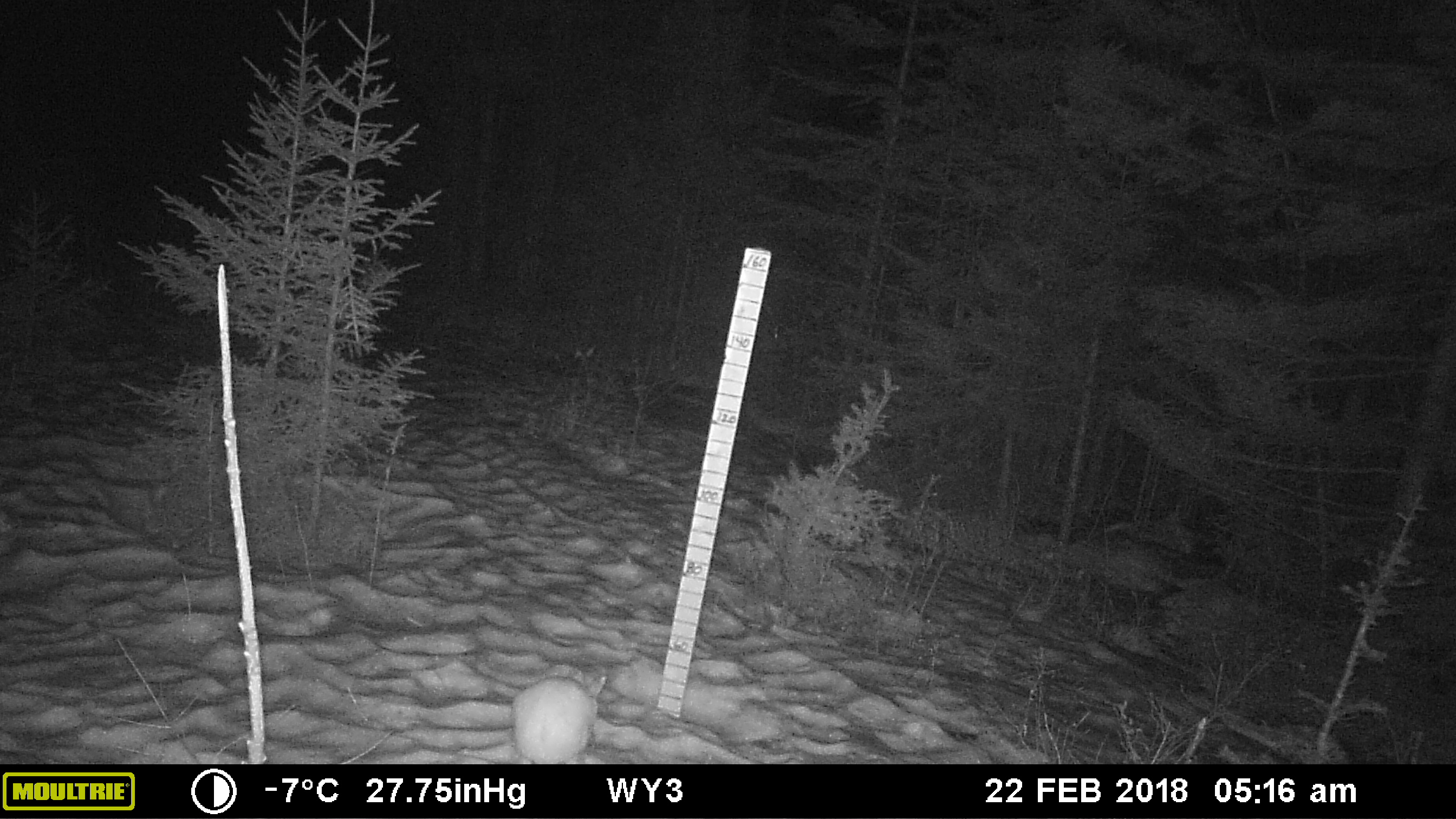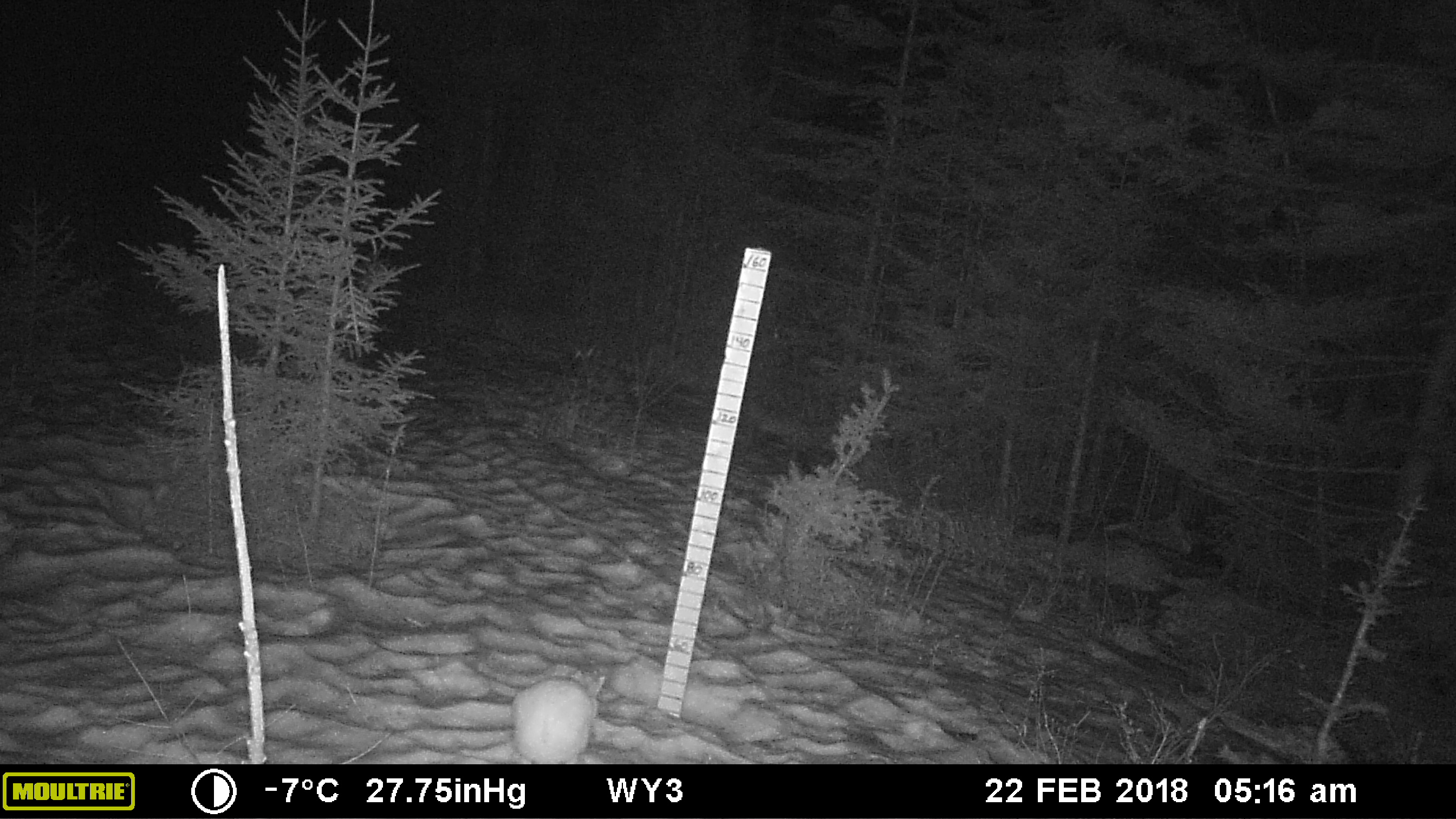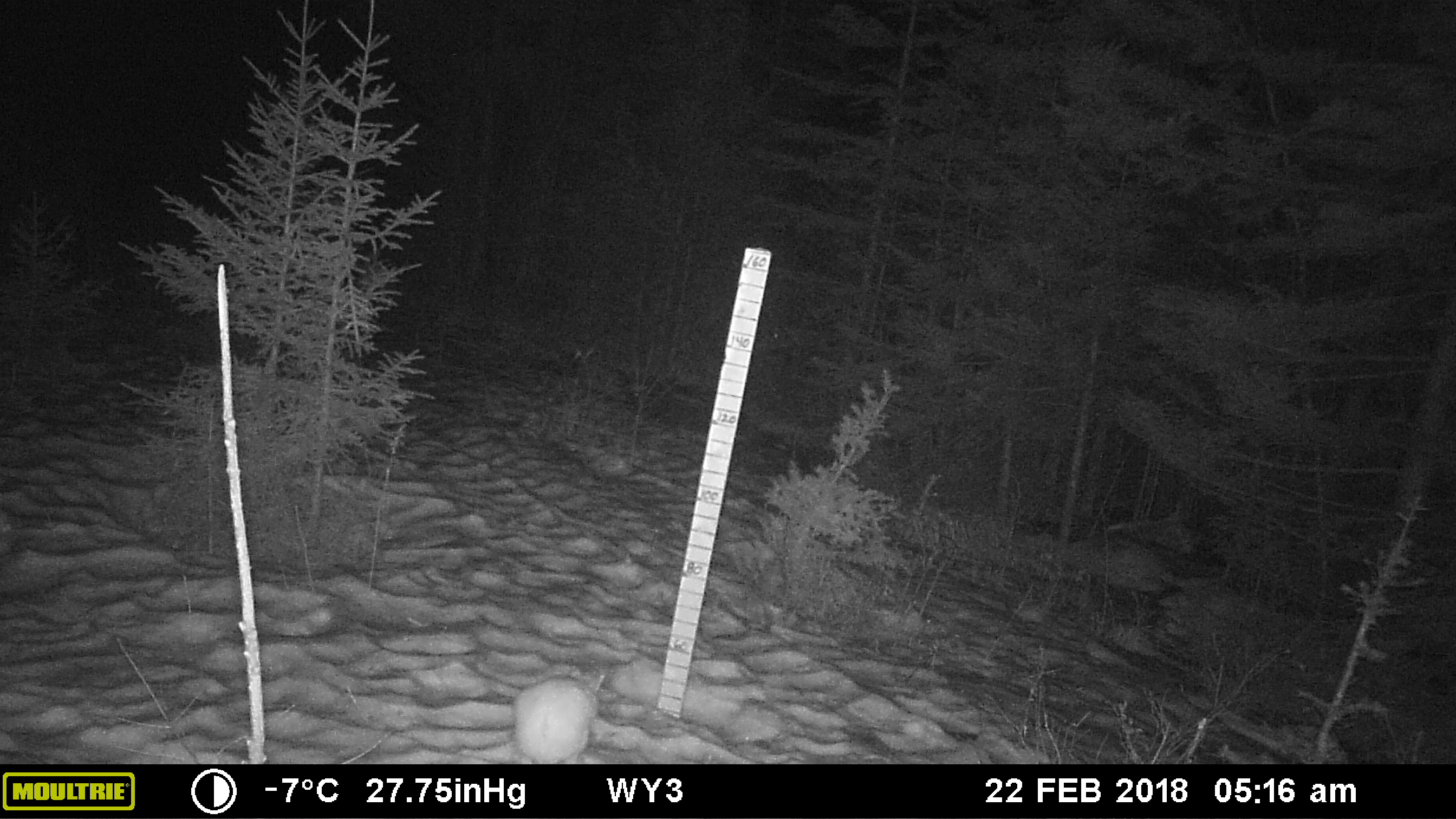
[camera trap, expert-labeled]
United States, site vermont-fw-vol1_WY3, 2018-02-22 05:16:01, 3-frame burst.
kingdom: Animalia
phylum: Chordata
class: Mammalia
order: Lagomorpha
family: Leporidae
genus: Lepus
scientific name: Lepus americanus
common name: snowshoe hare